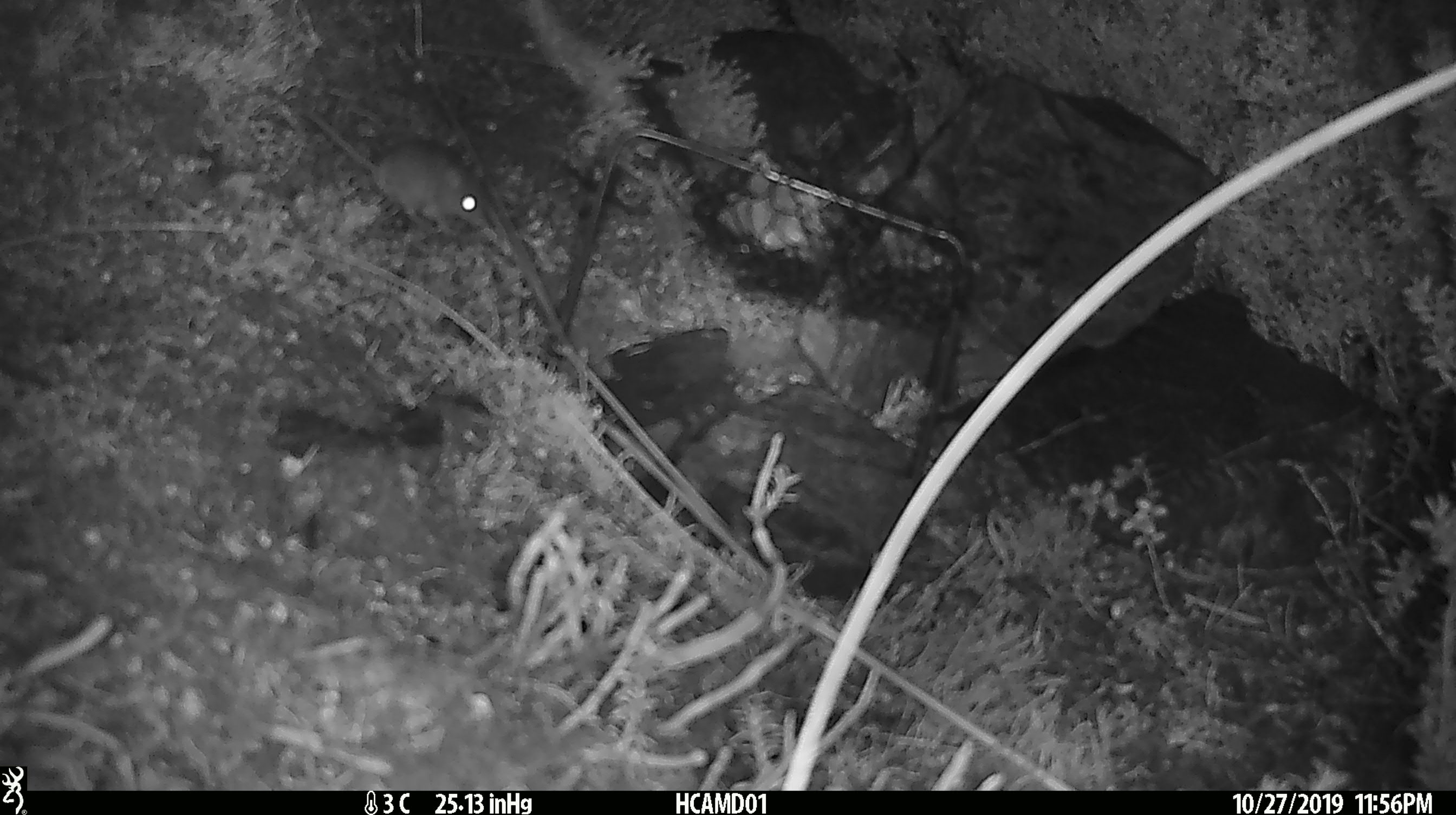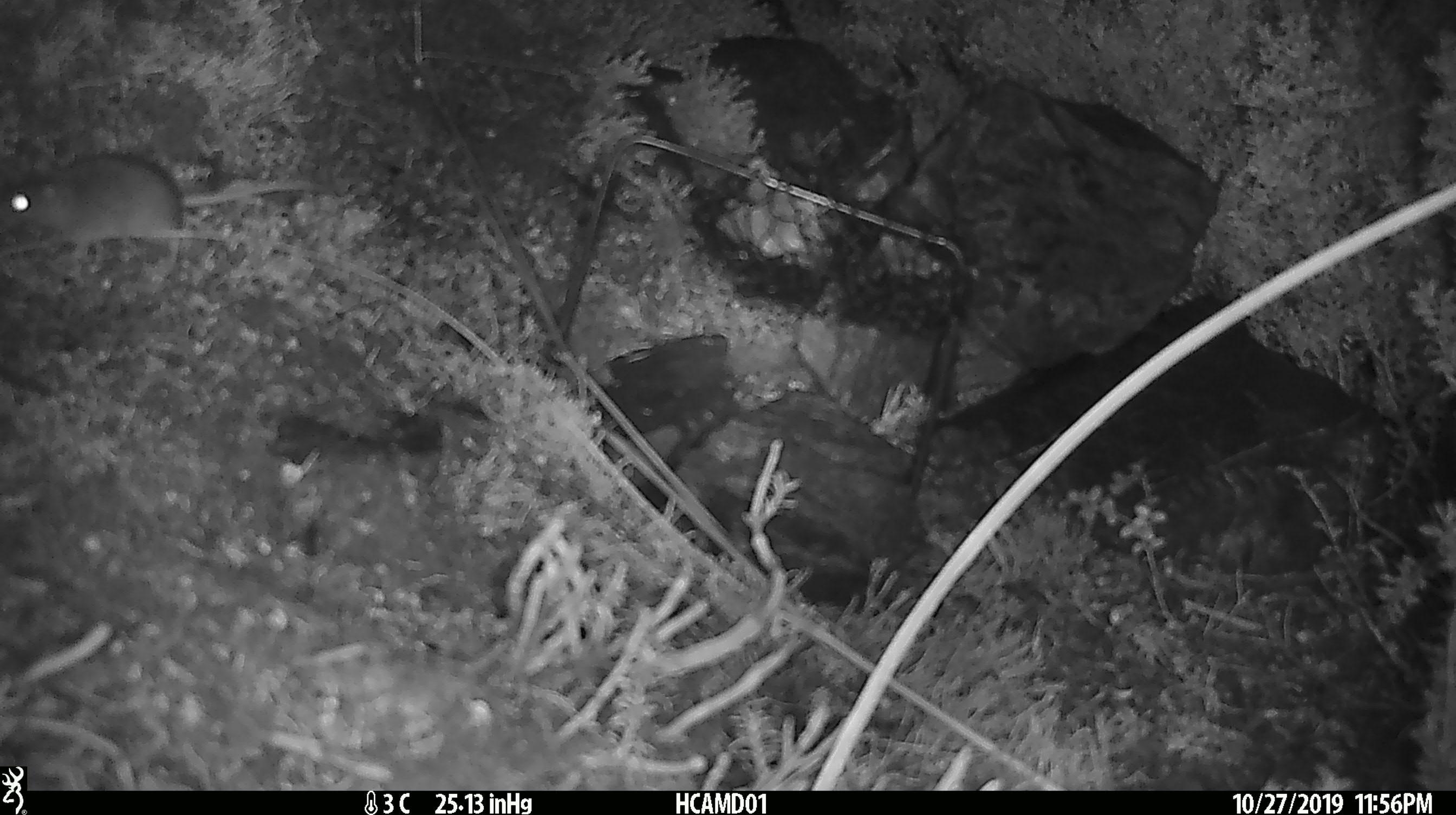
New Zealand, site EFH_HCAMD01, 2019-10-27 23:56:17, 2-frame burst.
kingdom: Animalia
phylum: Chordata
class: Mammalia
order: Rodentia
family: Muridae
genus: Mus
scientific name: Mus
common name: mouse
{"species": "mouse (Mus)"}